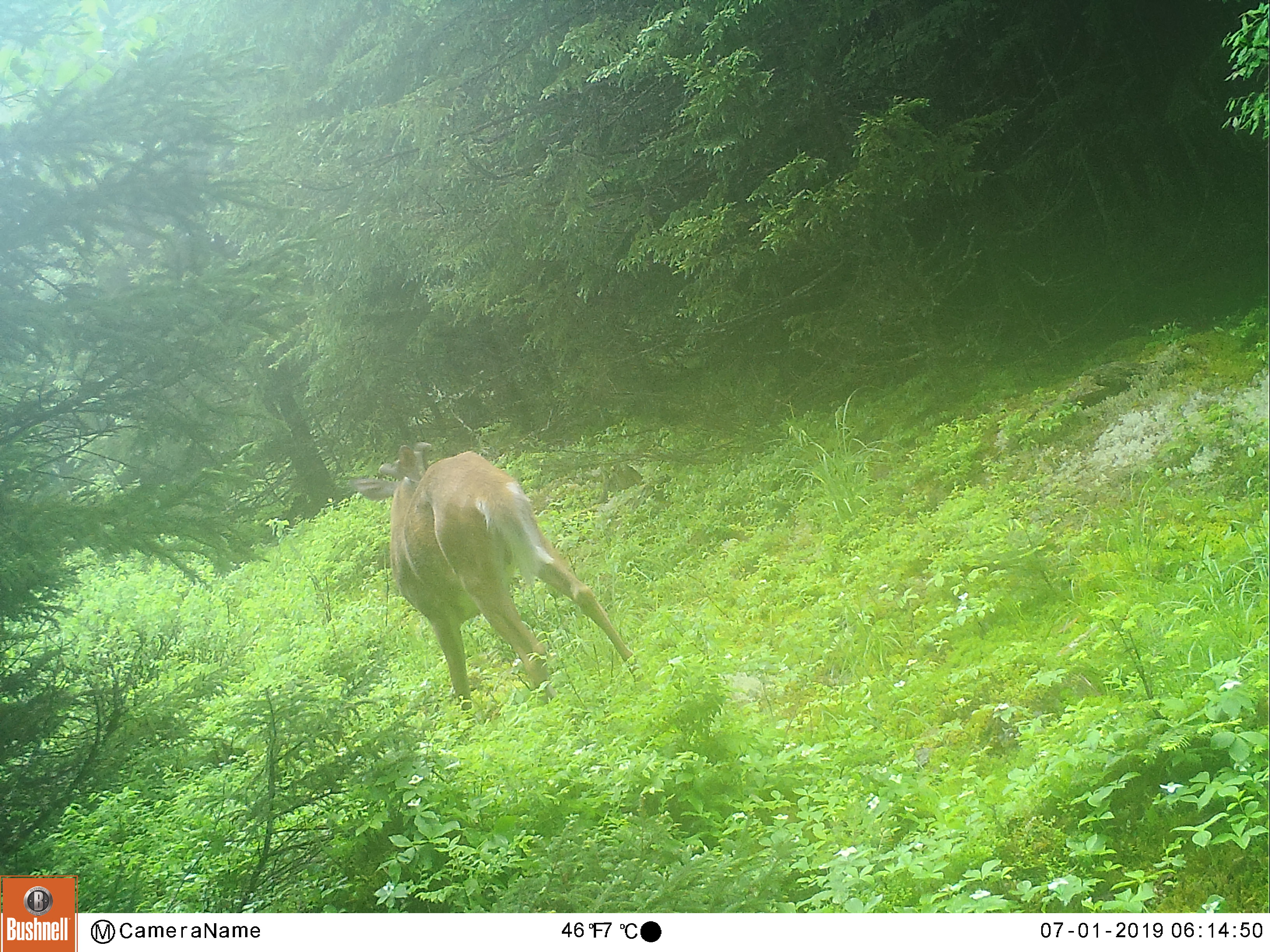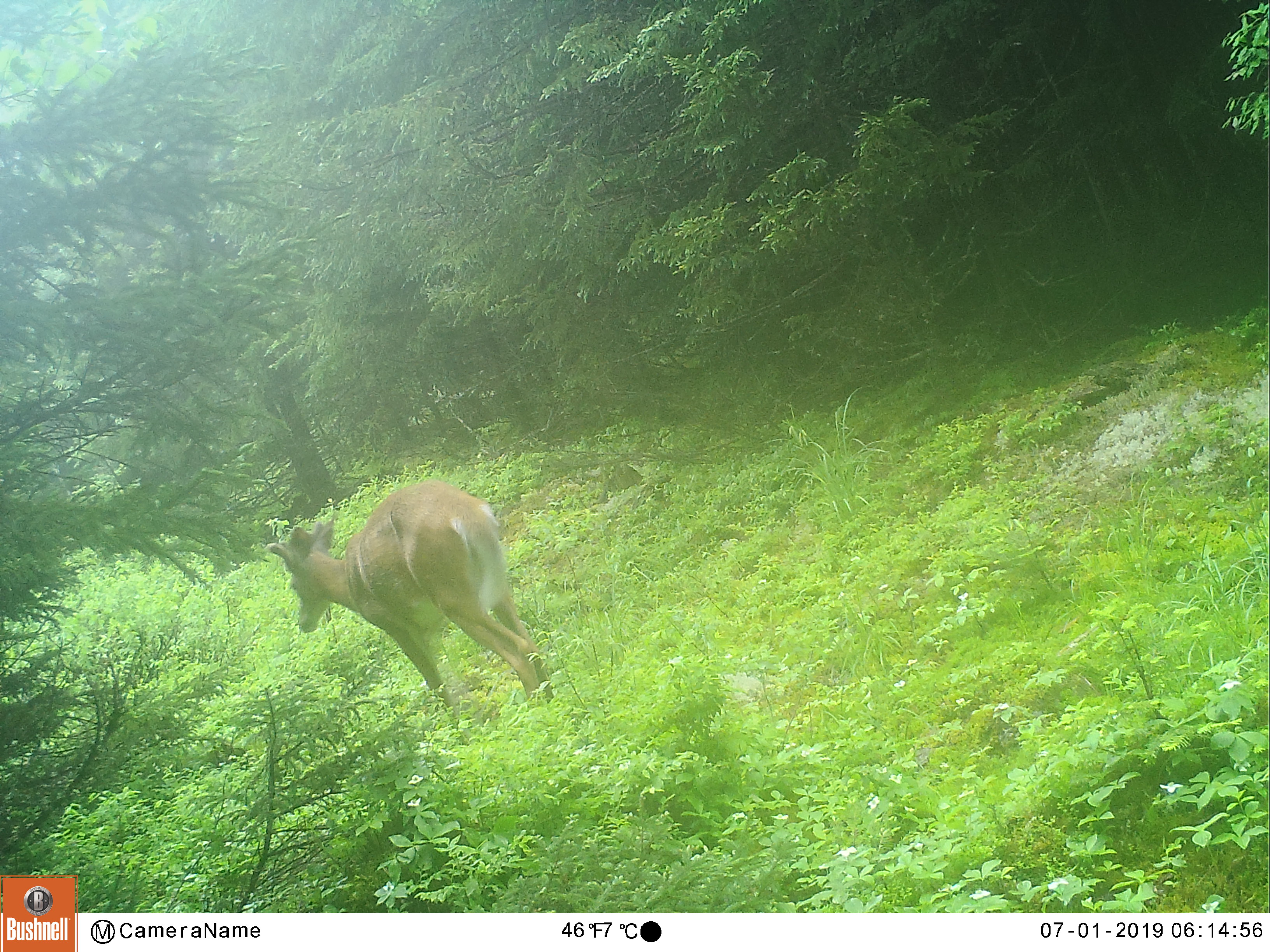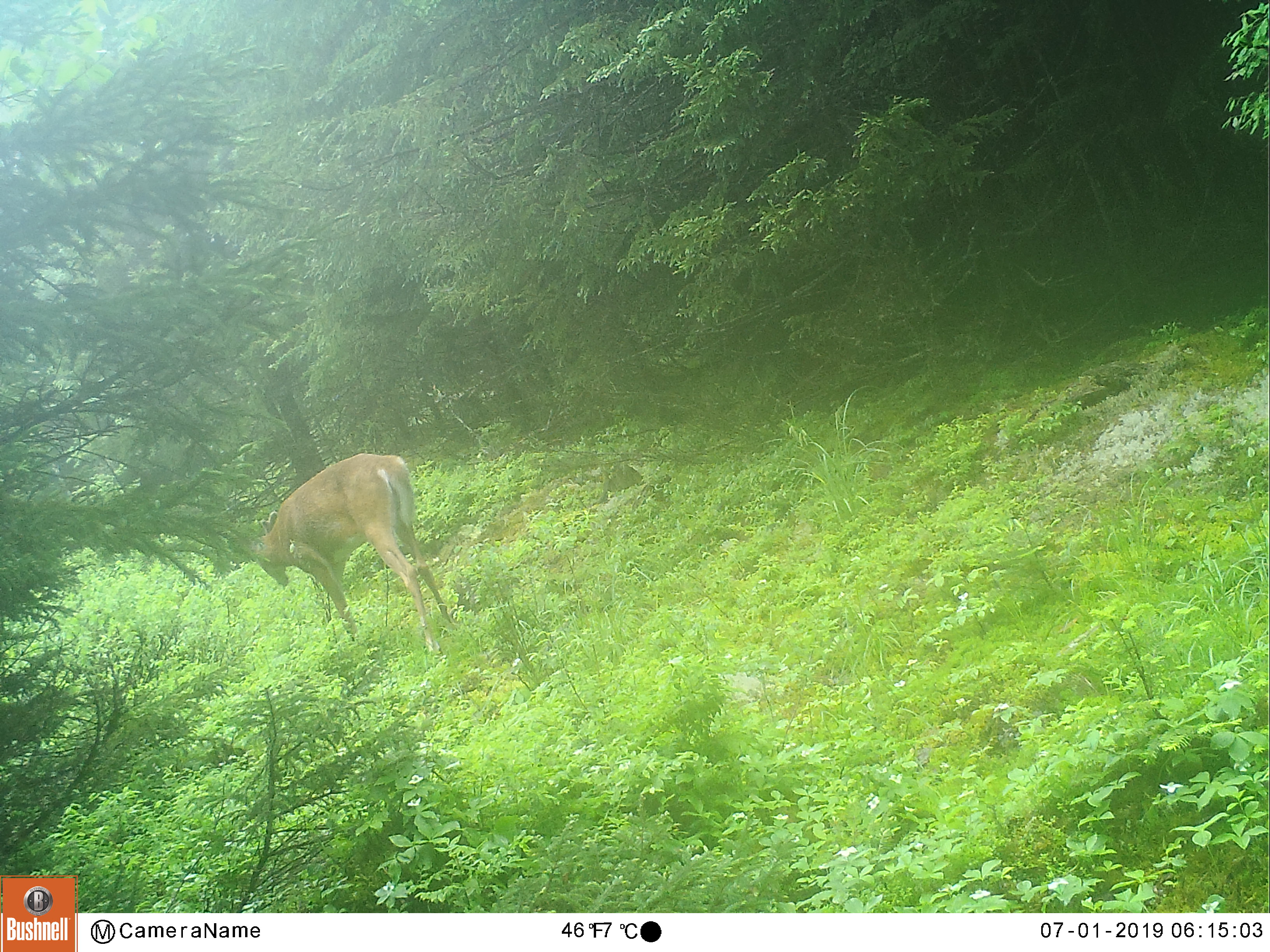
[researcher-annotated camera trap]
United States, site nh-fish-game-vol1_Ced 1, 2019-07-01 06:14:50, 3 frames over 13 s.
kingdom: Animalia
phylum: Chordata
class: Mammalia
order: Artiodactyla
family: Cervidae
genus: Odocoileus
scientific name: Odocoileus virginianus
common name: white-tailed deer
White-tailed deer (Odocoileus virginianus).